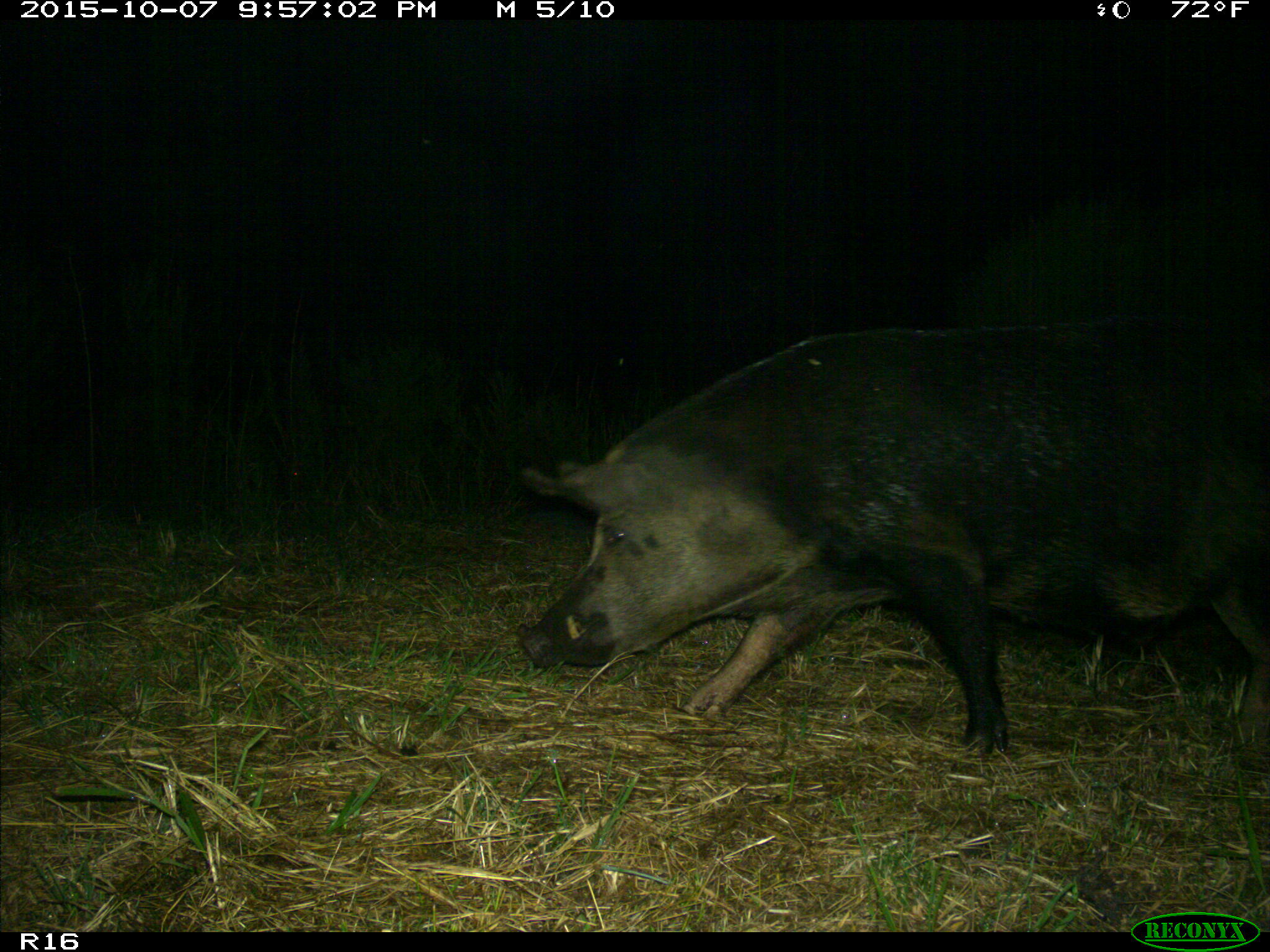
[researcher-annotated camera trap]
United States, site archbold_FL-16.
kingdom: Animalia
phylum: Chordata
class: Mammalia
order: Artiodactyla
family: Suidae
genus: Sus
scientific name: Sus scrofa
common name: wild boar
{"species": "Sus scrofa (wild boar)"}